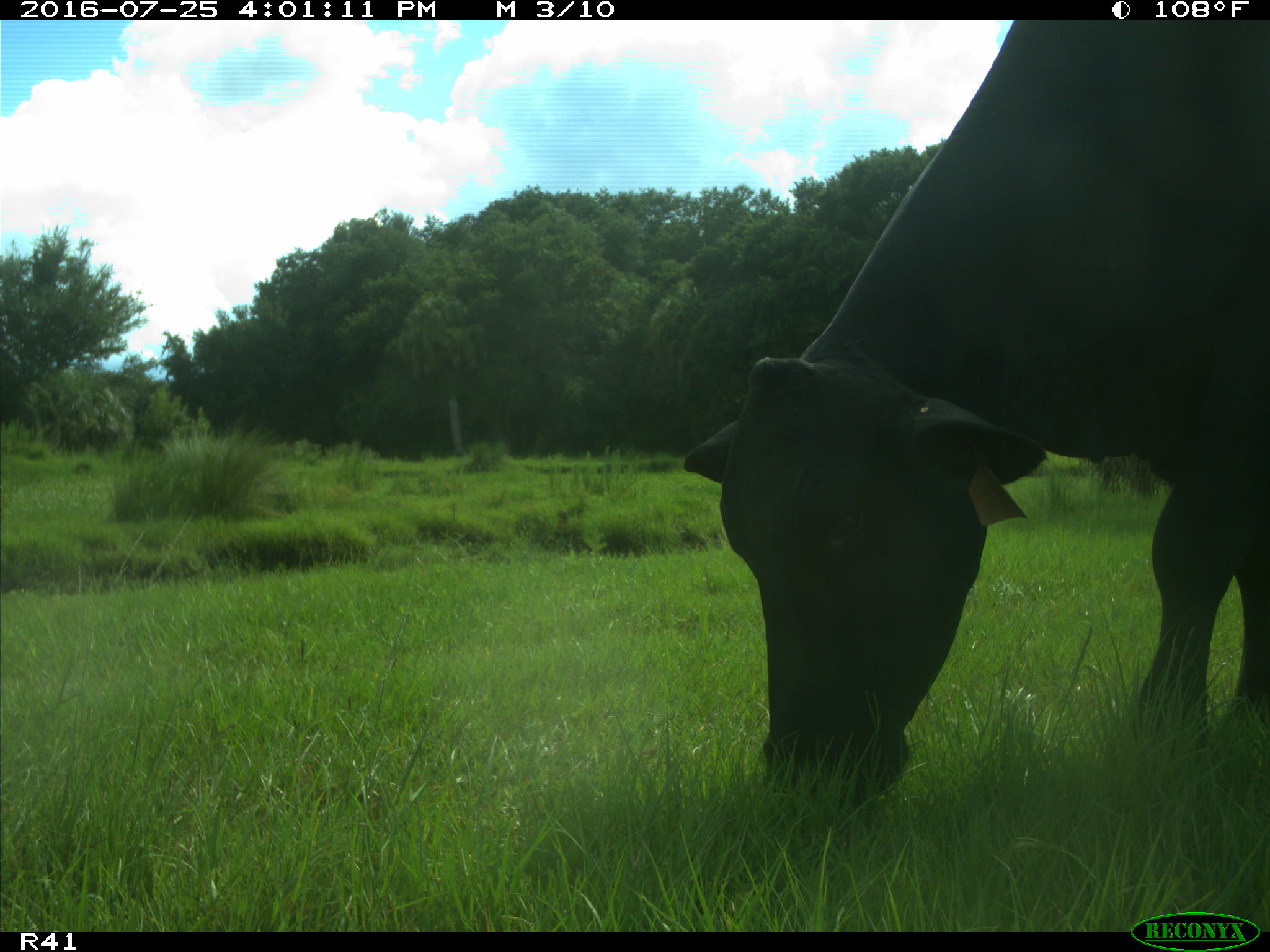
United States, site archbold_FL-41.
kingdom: Animalia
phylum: Chordata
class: Mammalia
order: Artiodactyla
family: Bovidae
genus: Bos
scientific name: Bos taurus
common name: domestic cow